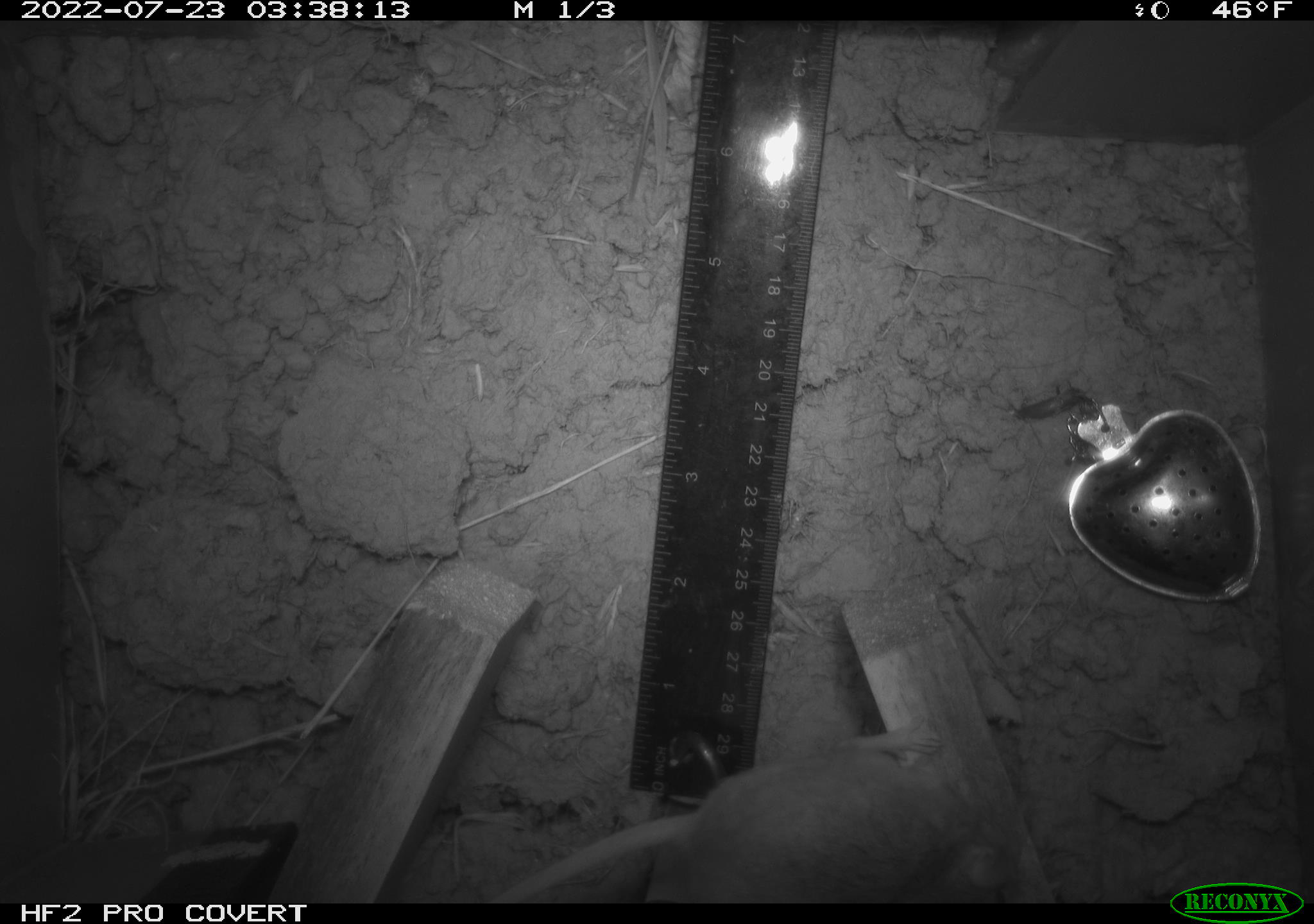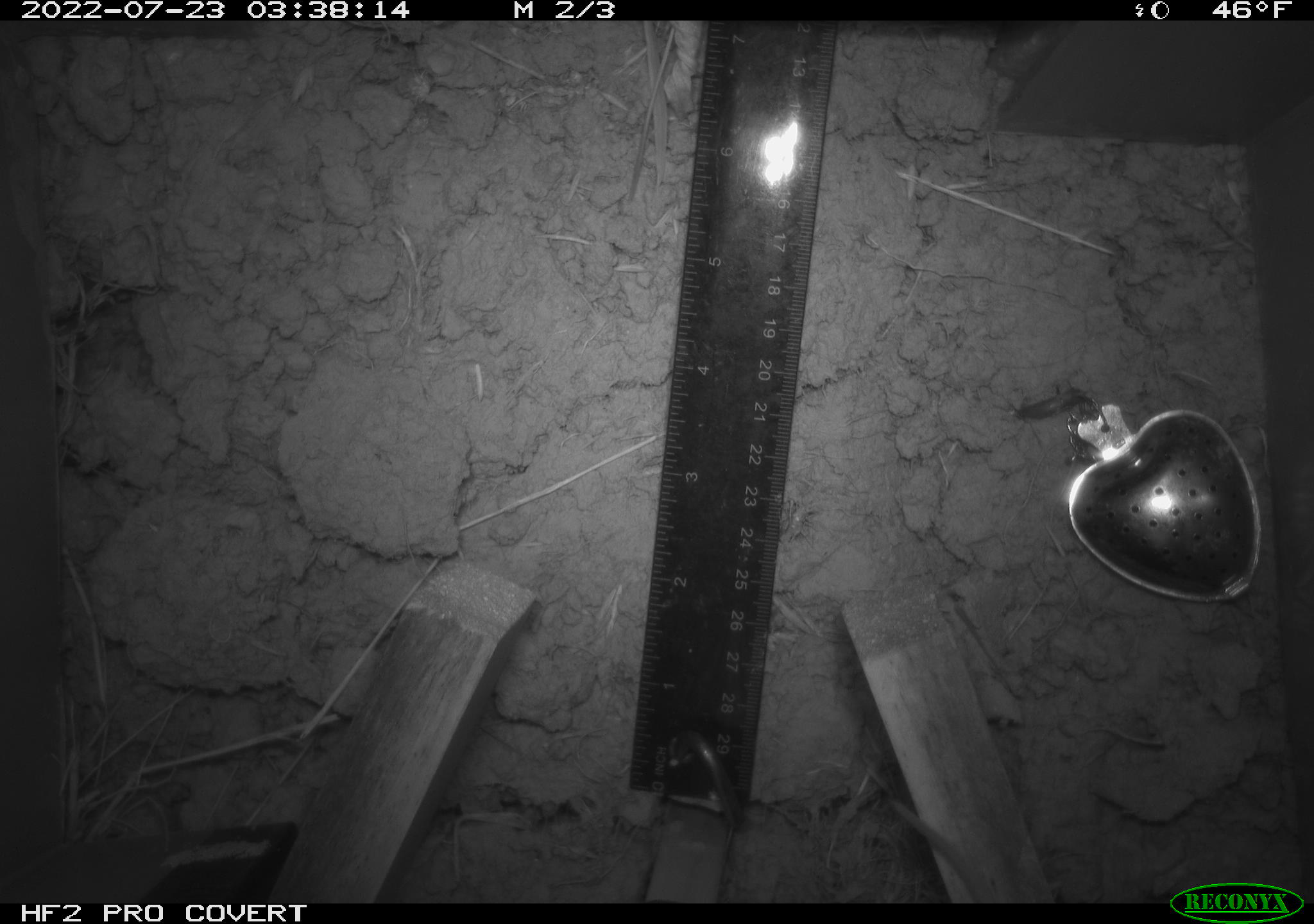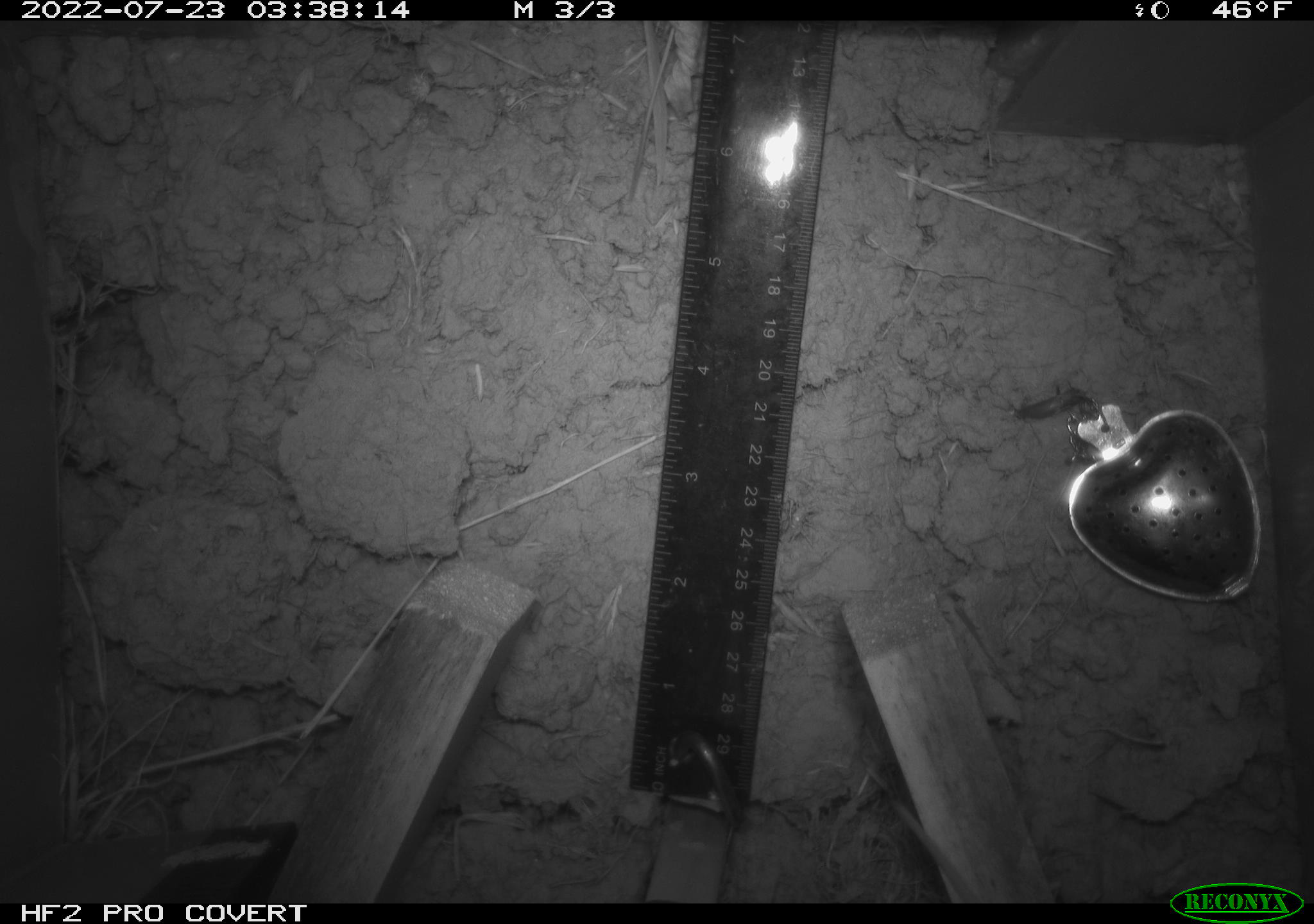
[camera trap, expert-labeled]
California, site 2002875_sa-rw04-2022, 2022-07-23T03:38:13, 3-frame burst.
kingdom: Animalia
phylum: Chordata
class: Mammalia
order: Rodentia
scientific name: Rodentia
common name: mouse species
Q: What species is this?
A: Mouse species (Rodentia).